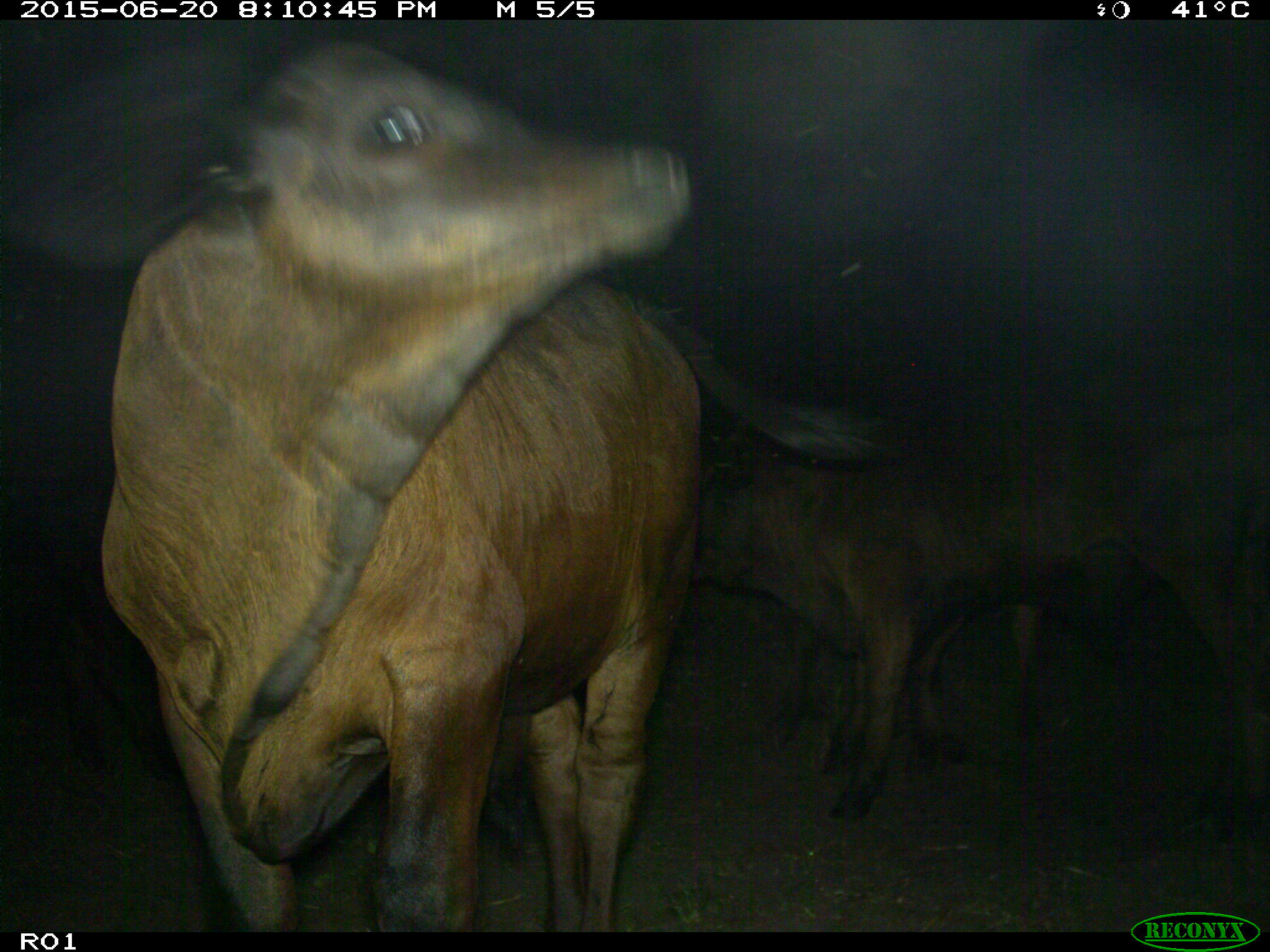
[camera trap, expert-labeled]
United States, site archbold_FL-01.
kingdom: Animalia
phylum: Chordata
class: Mammalia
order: Artiodactyla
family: Bovidae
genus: Bos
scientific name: Bos taurus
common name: domestic cow